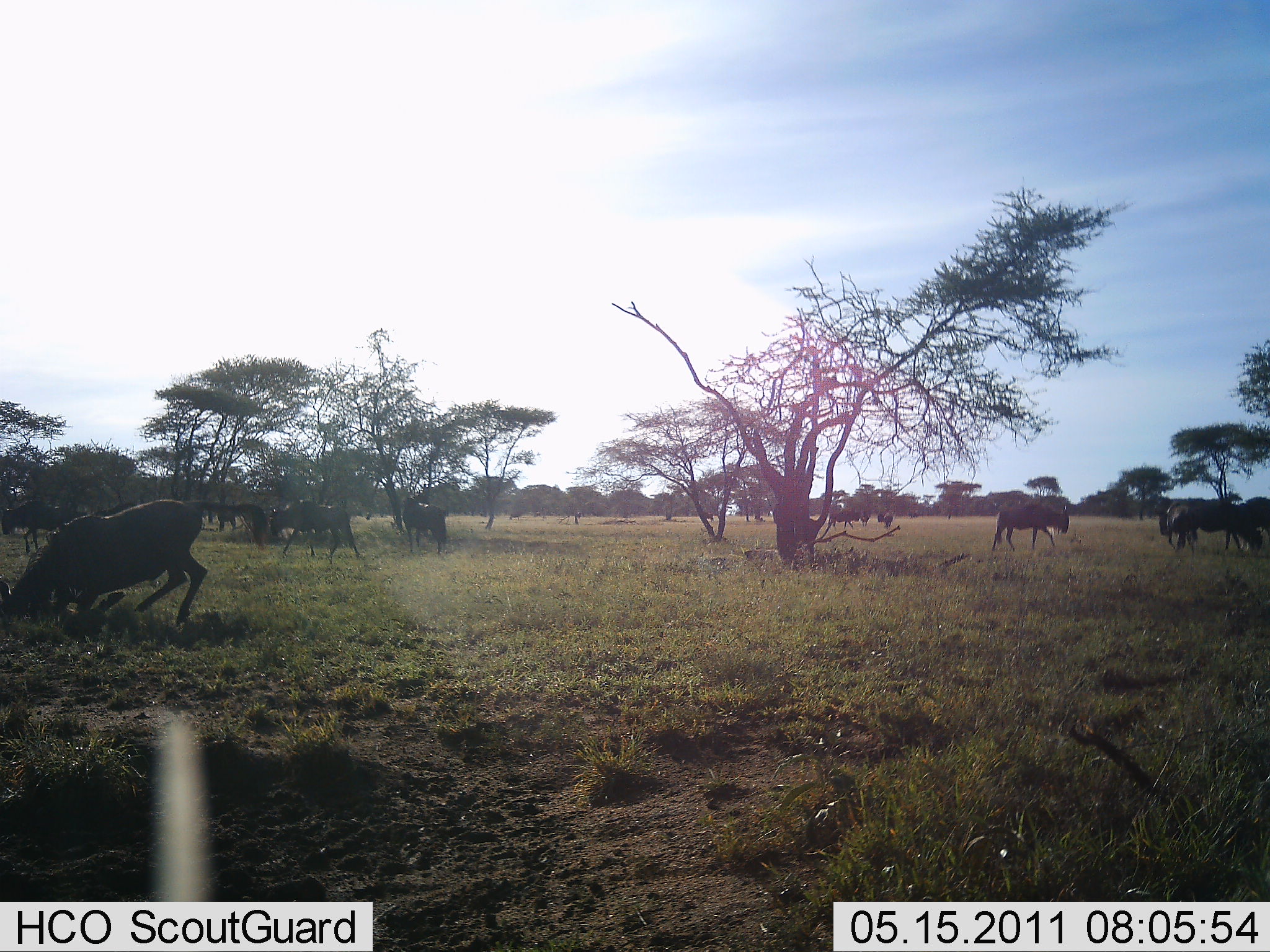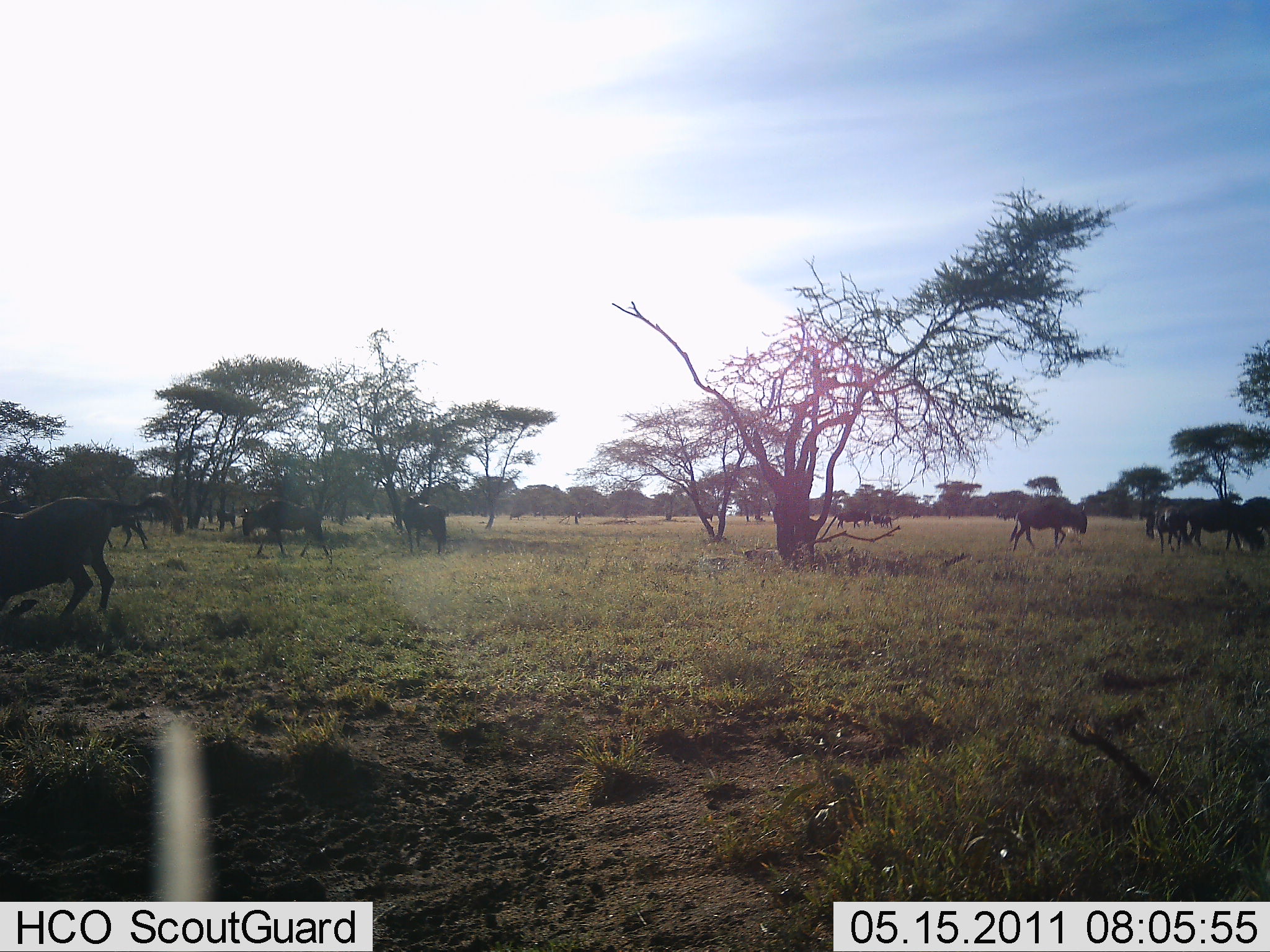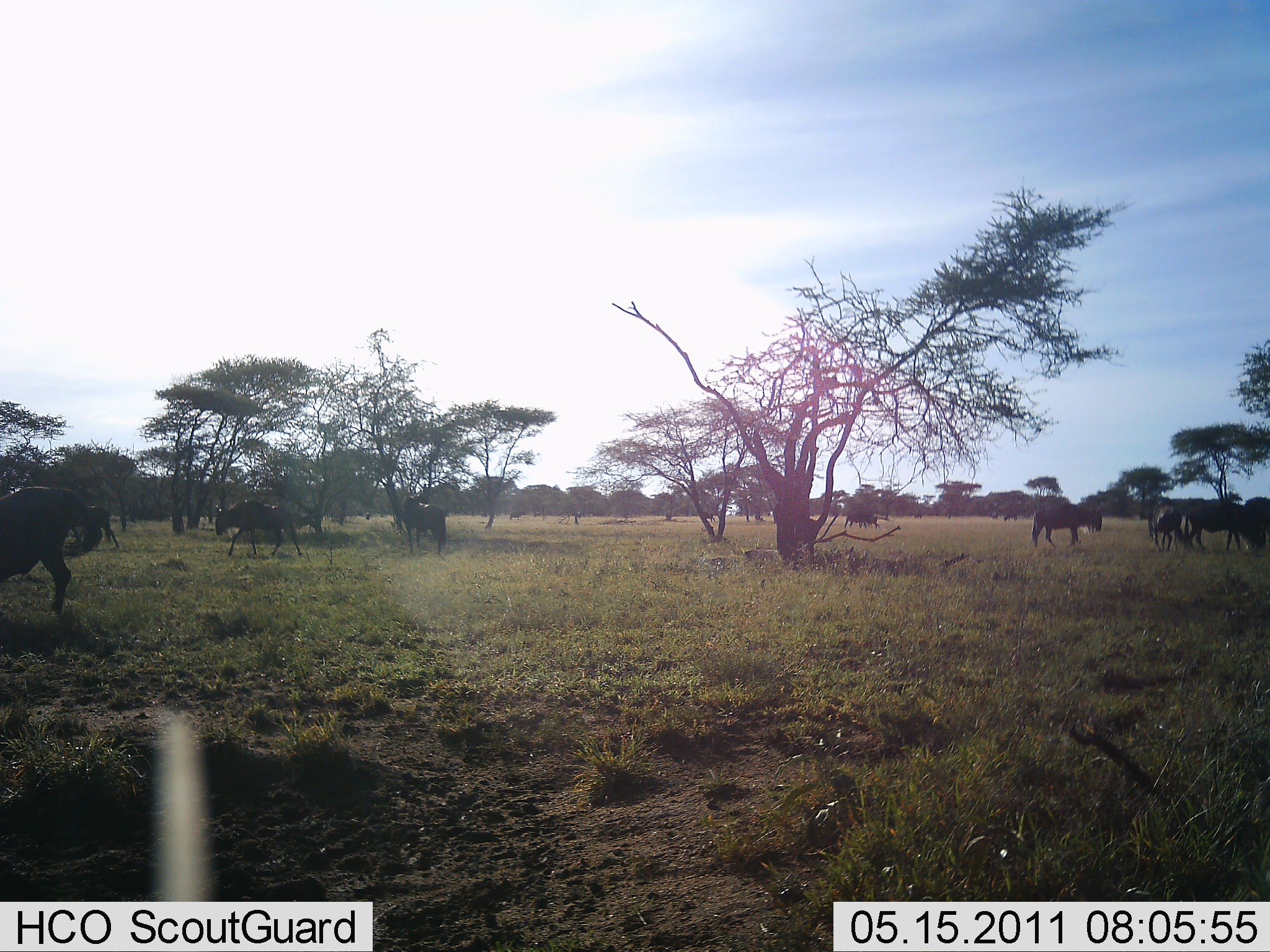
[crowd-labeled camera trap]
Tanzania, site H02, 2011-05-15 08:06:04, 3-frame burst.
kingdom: Animalia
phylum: Chordata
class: Mammalia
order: Artiodactyla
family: Bovidae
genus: Connochaetes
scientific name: Connochaetes taurinus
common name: blue wildebeest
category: wildebeest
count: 11-50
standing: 62%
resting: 8%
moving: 77%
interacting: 31%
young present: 0%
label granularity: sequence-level